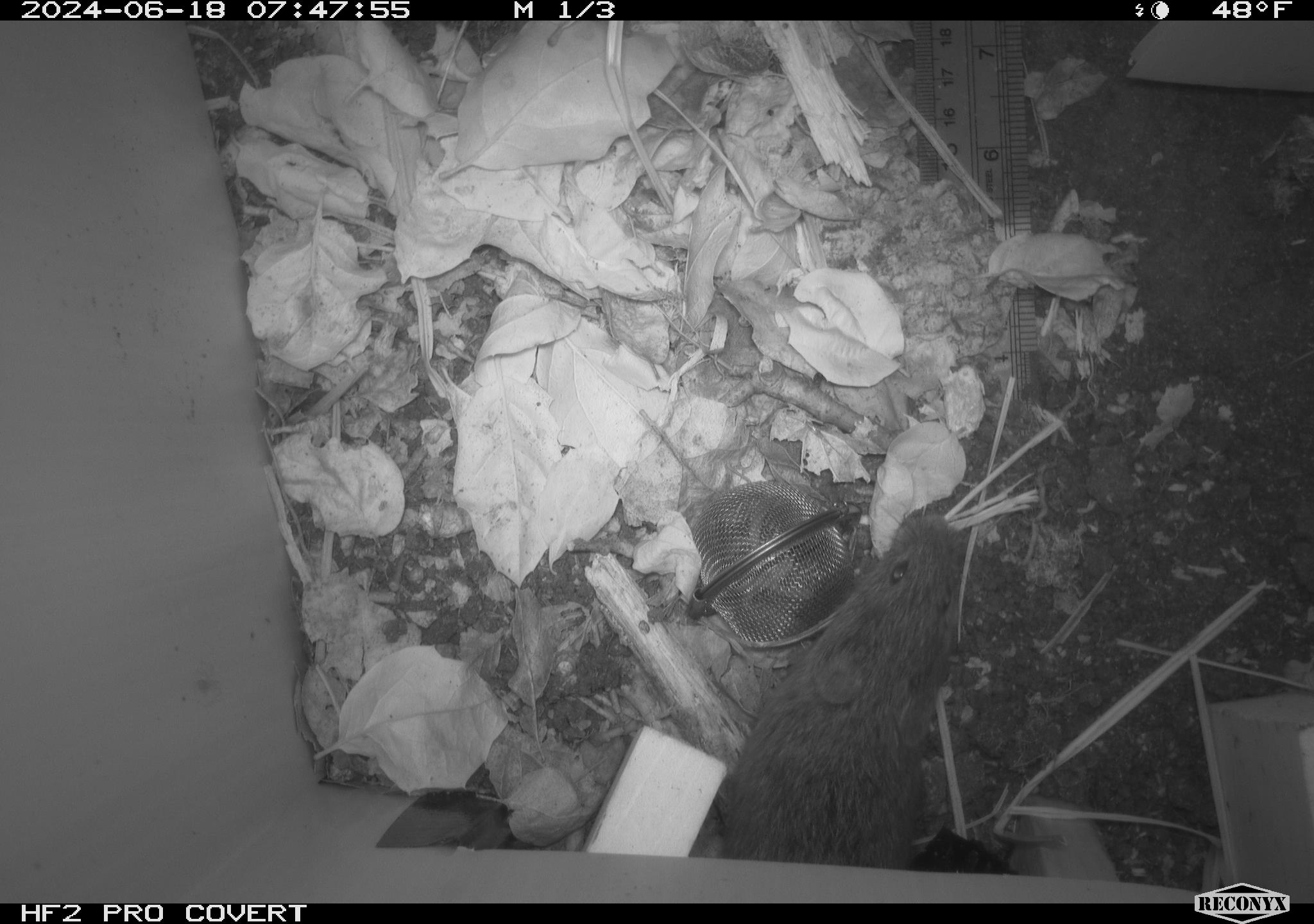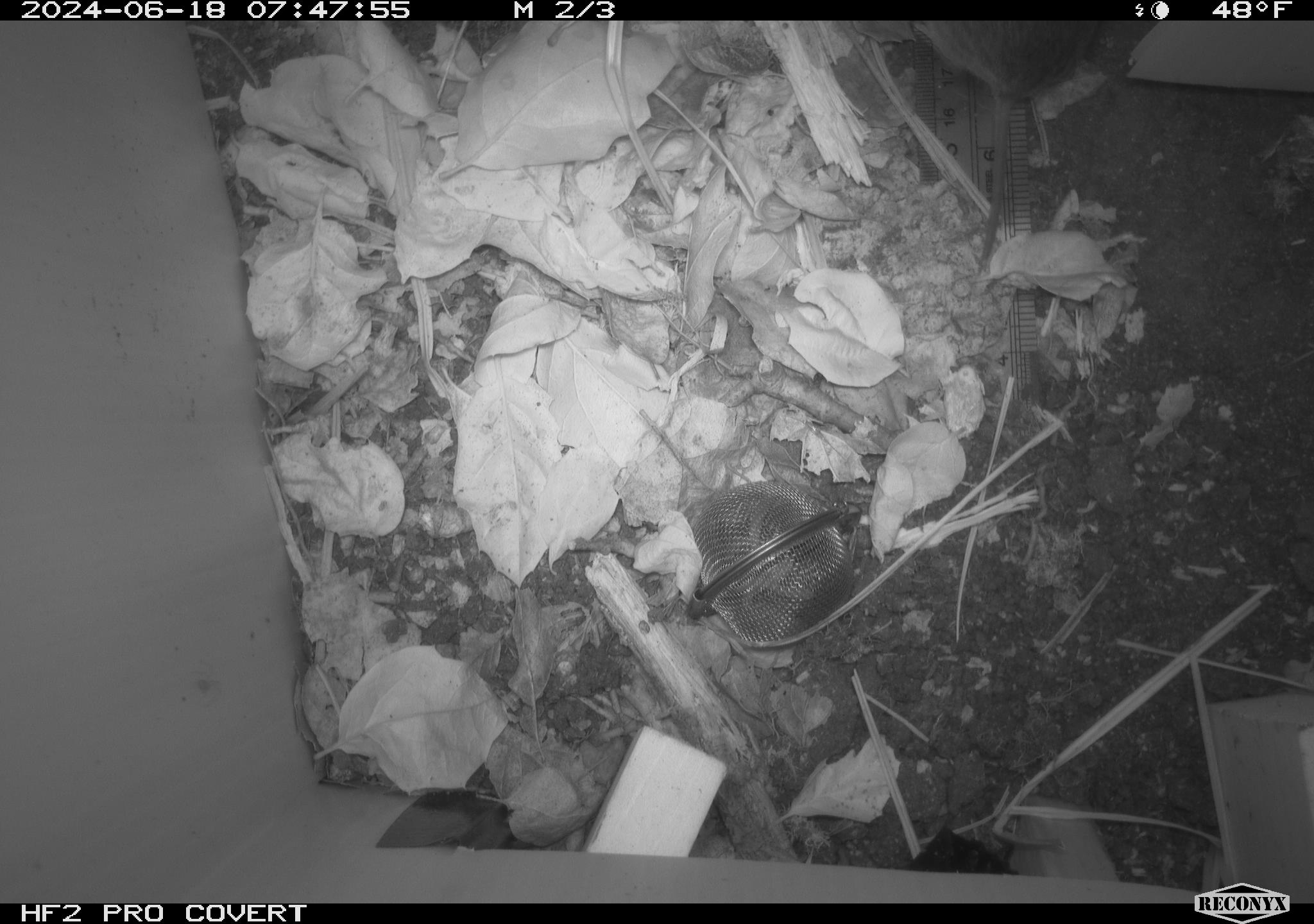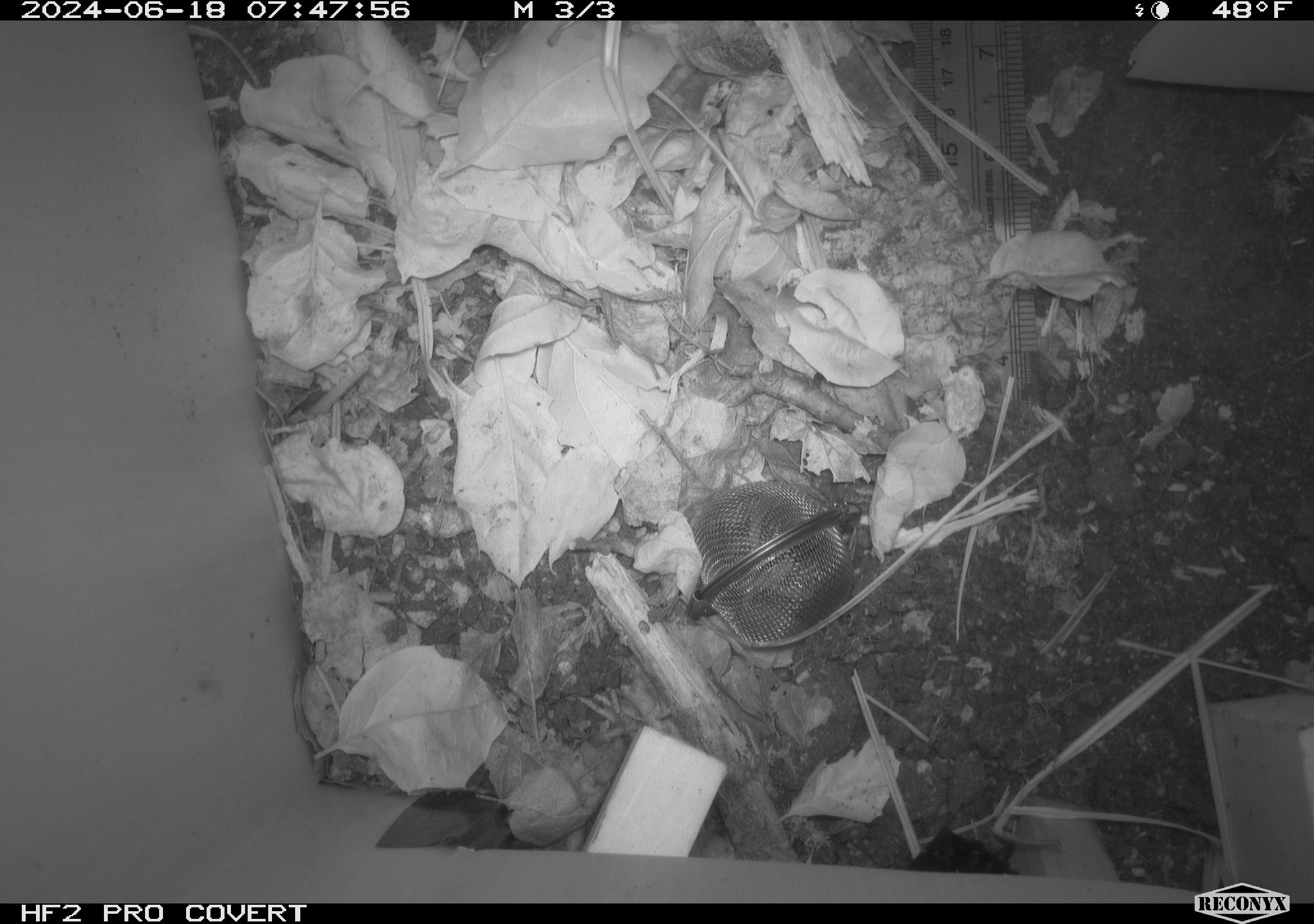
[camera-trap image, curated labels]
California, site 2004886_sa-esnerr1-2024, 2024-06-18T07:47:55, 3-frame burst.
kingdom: Animalia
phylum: Chordata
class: Mammalia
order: Rodentia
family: Cricetidae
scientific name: Cricetidae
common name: hamsters, voles, lemmings, and allies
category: cricetidae family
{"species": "cricetidae family (hamsters, voles, lemmings, and allies) (Cricetidae)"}